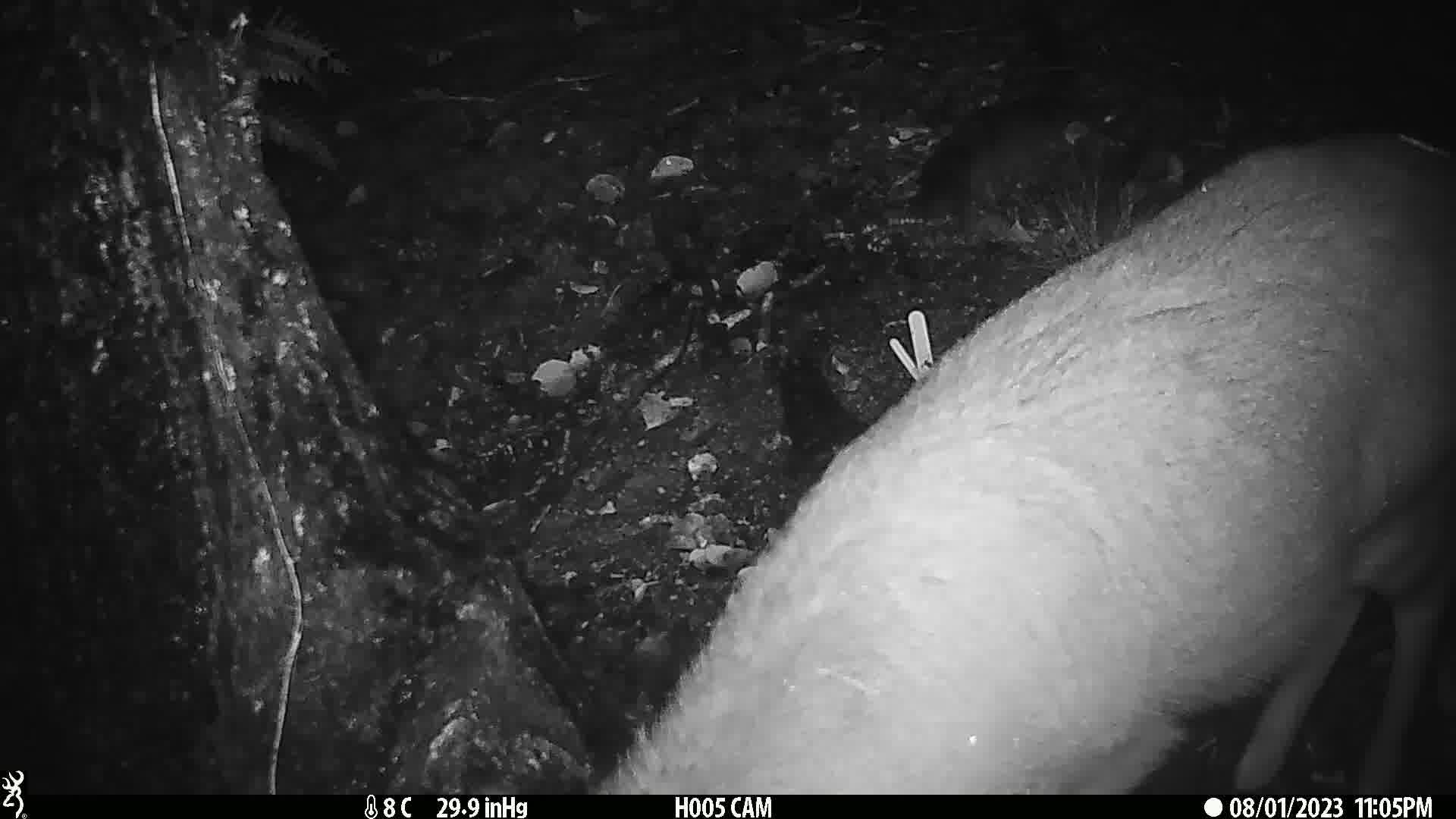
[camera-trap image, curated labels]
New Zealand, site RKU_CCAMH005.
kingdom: Animalia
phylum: Chordata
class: Mammalia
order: Artiodactyla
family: Cervidae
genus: Odocoileus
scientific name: Odocoileus virginianus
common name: white-tailed deer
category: white tailed deer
White tailed deer (white-tailed deer) (Odocoileus virginianus).